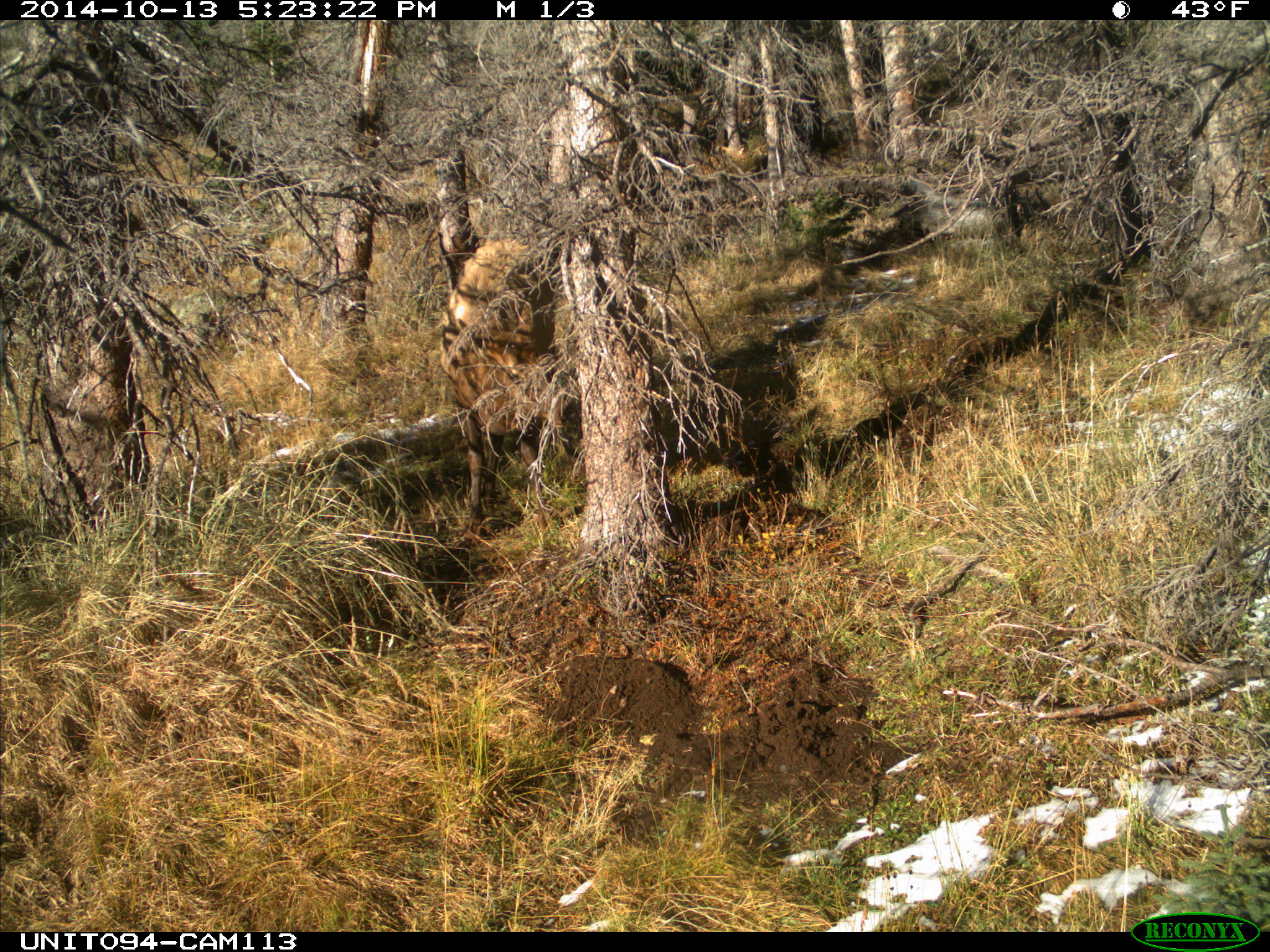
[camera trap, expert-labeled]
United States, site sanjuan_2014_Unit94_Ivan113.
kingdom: Animalia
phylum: Chordata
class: Mammalia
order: Artiodactyla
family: Cervidae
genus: Cervus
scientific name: Cervus elaphus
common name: red deer